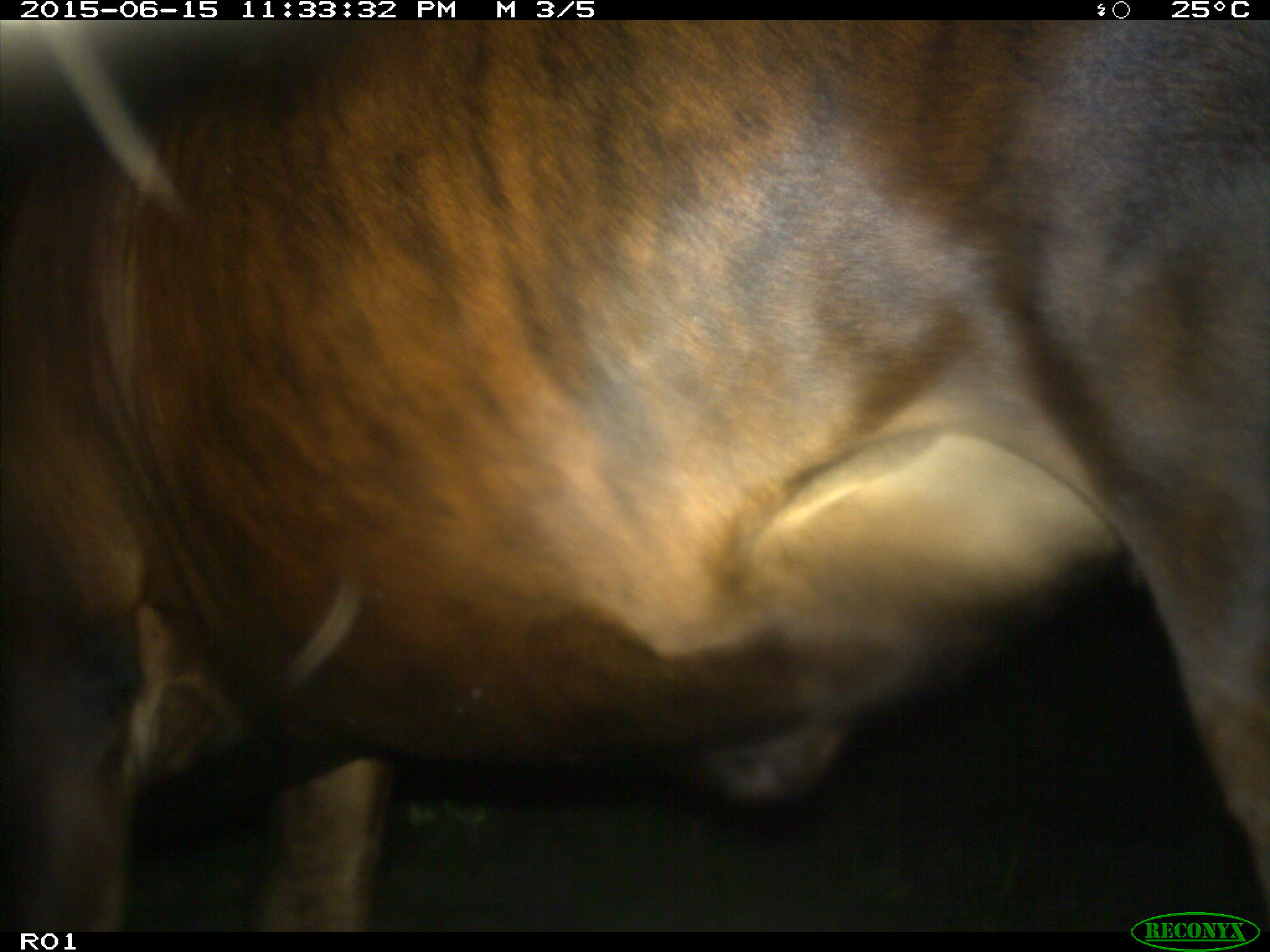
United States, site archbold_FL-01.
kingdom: Animalia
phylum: Chordata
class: Mammalia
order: Artiodactyla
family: Bovidae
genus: Bos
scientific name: Bos taurus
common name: domestic cow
Bos taurus (domestic cow).